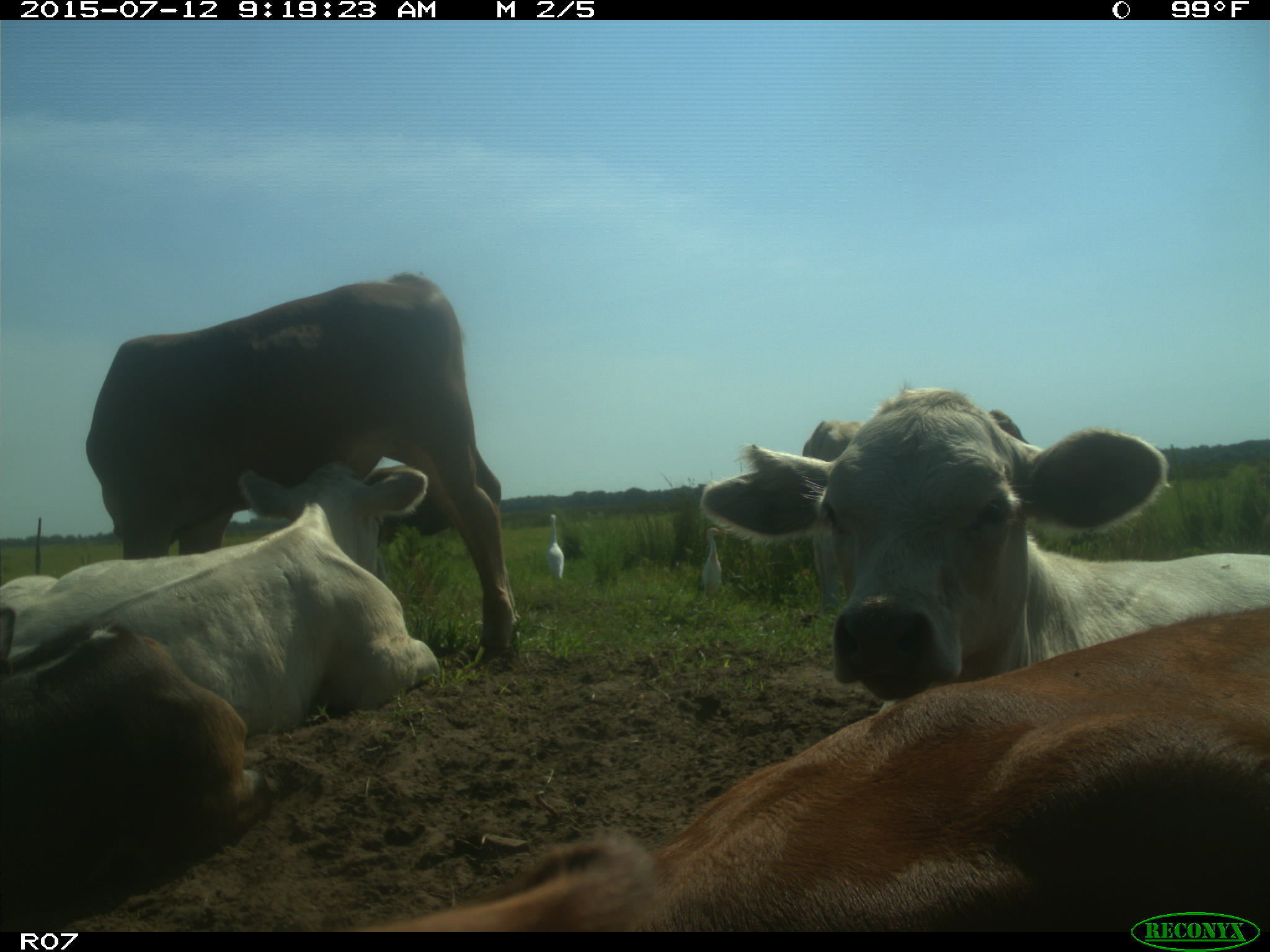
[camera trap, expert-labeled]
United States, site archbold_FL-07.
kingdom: Animalia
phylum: Chordata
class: Mammalia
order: Artiodactyla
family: Bovidae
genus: Bos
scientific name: Bos taurus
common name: domestic cow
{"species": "Bos taurus (domestic cow)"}